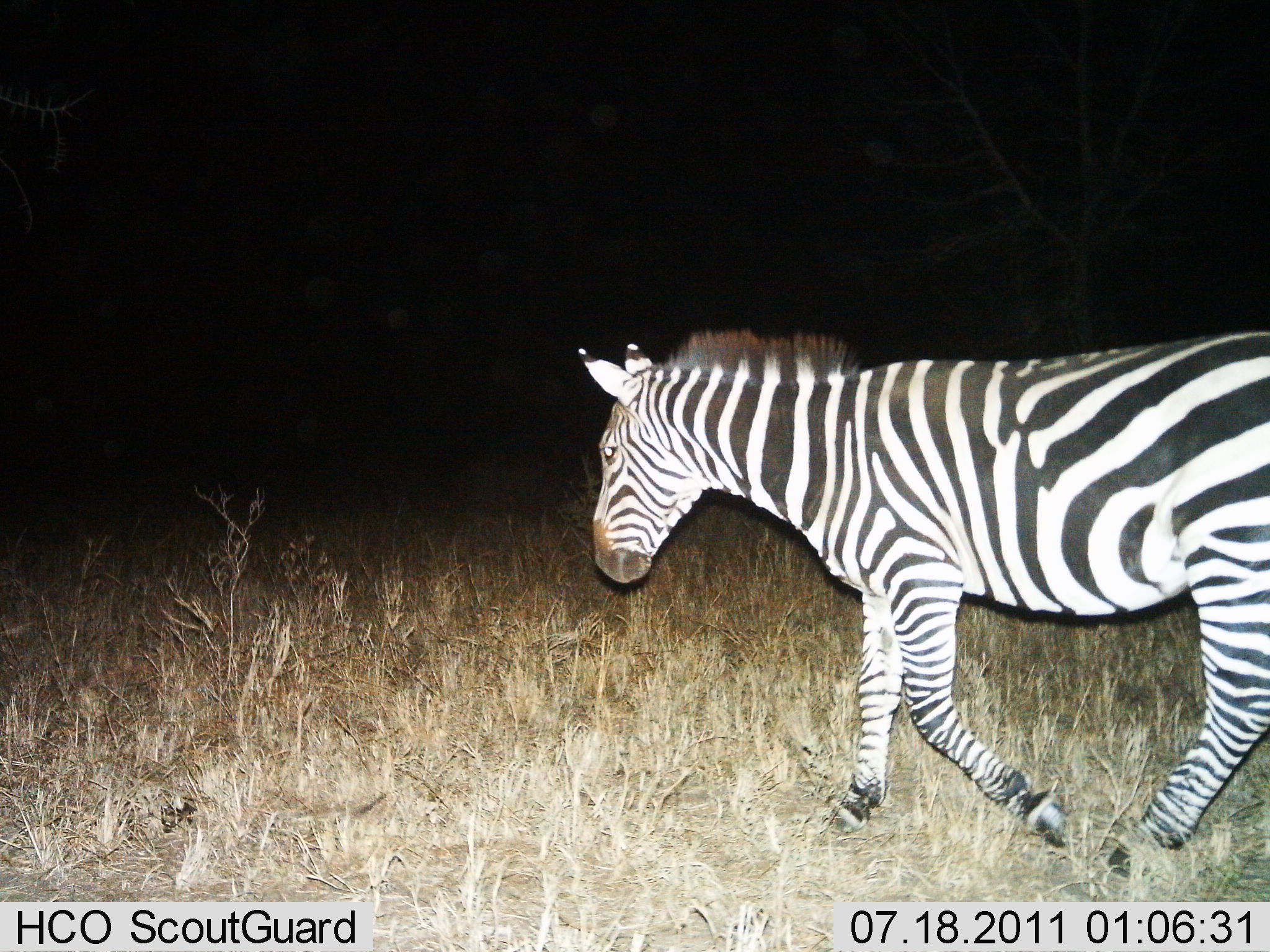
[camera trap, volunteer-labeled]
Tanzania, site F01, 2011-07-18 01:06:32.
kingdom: Animalia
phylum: Chordata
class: Mammalia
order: Perissodactyla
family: Equidae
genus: Equus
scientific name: Equus quagga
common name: plains zebra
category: zebra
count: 1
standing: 0%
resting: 0%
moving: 100%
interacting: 0%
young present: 0%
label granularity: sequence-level